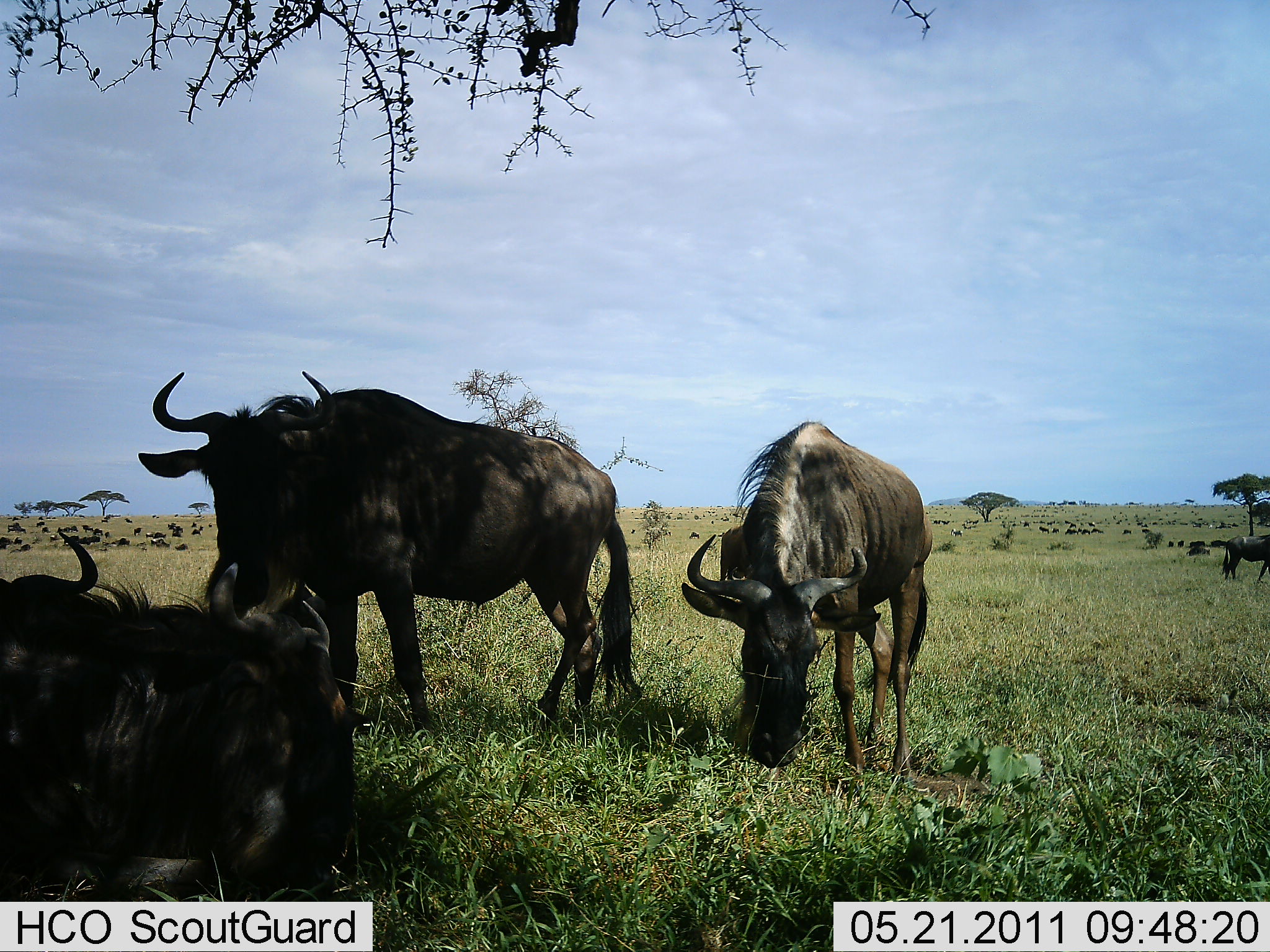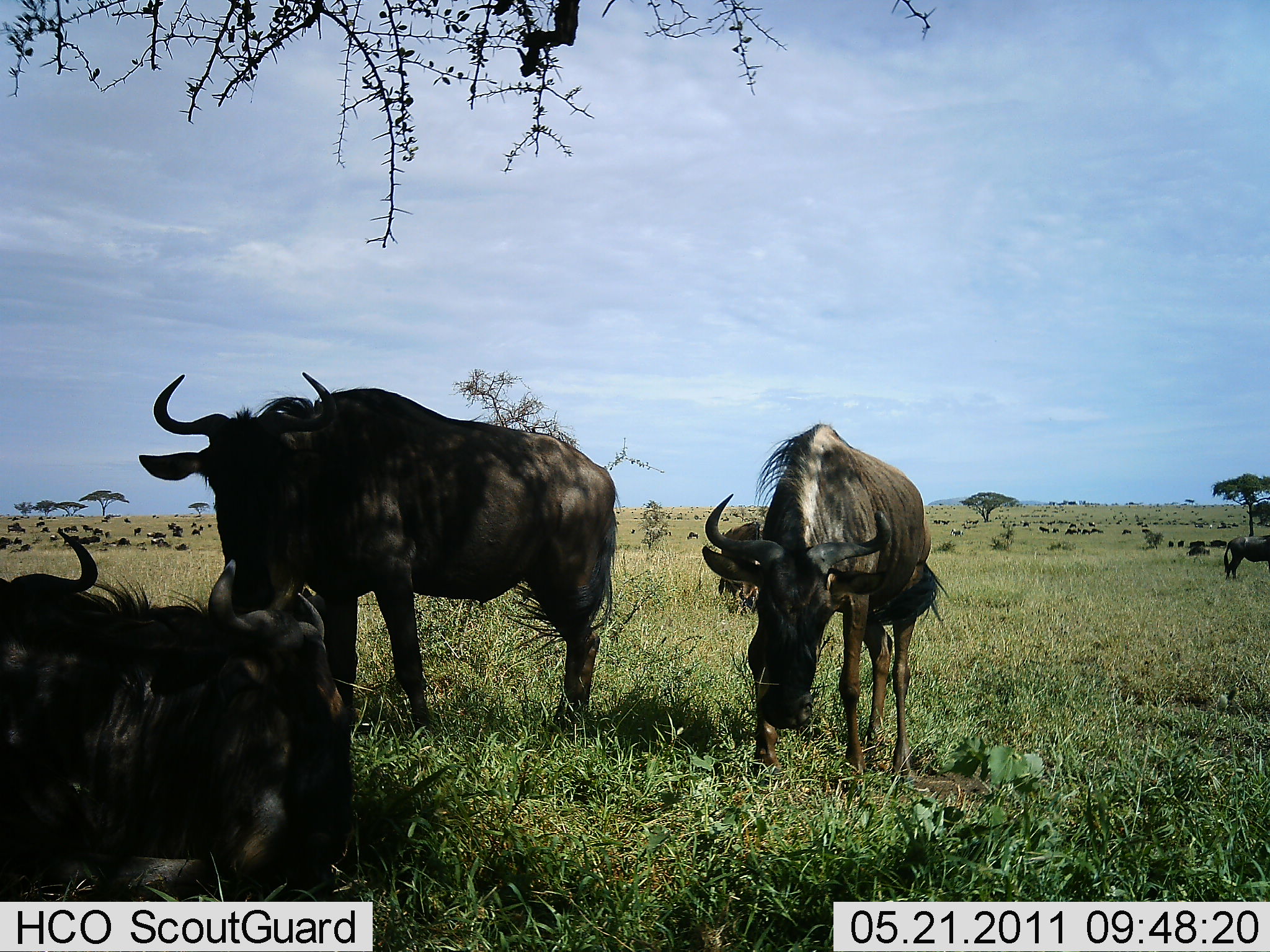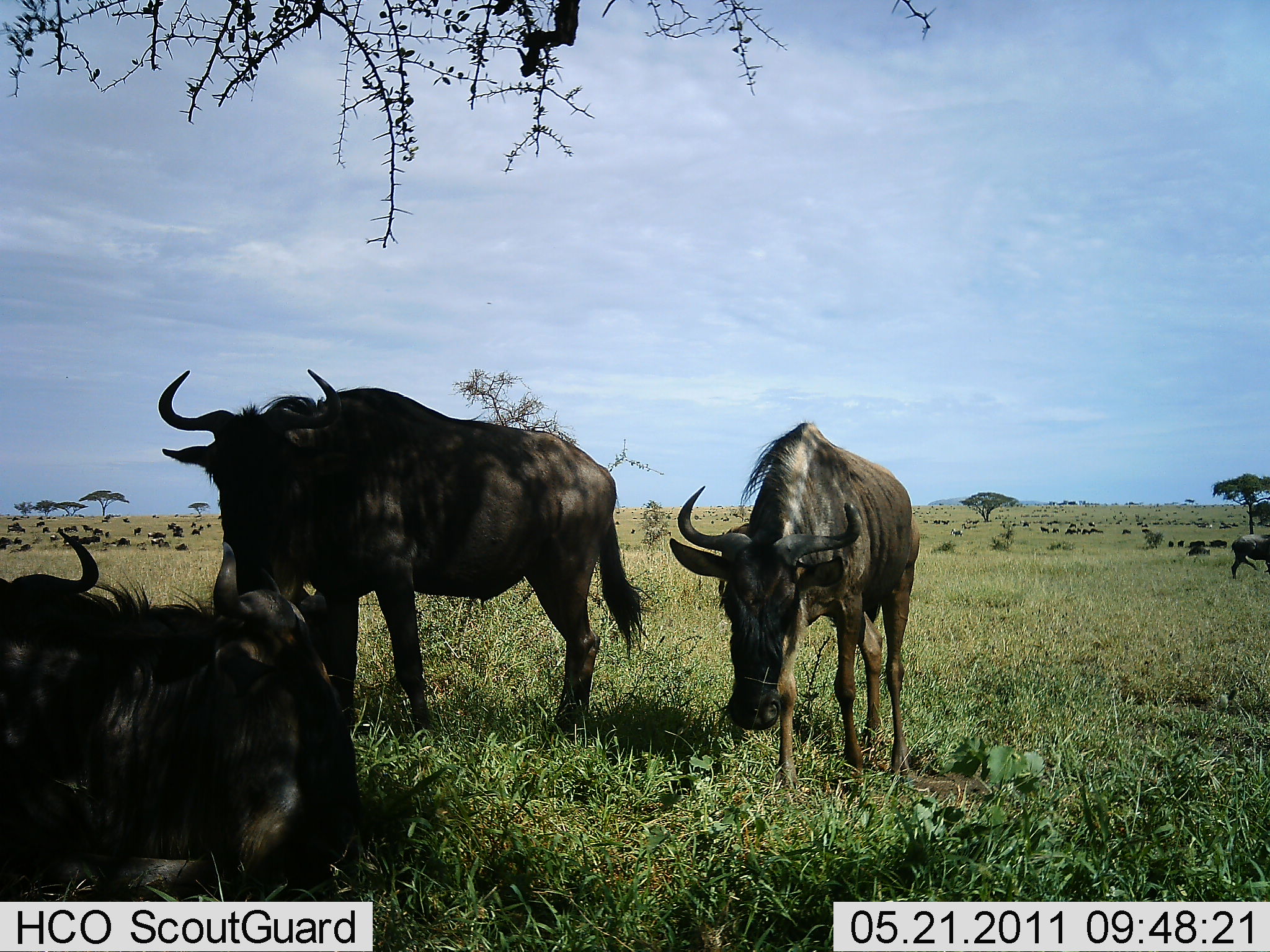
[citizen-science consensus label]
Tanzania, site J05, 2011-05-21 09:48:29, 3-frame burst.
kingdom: Animalia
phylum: Chordata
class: Mammalia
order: Artiodactyla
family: Bovidae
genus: Connochaetes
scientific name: Connochaetes taurinus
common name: blue wildebeest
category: wildebeest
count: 5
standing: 86%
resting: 71%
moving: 14%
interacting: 7%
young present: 0%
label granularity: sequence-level